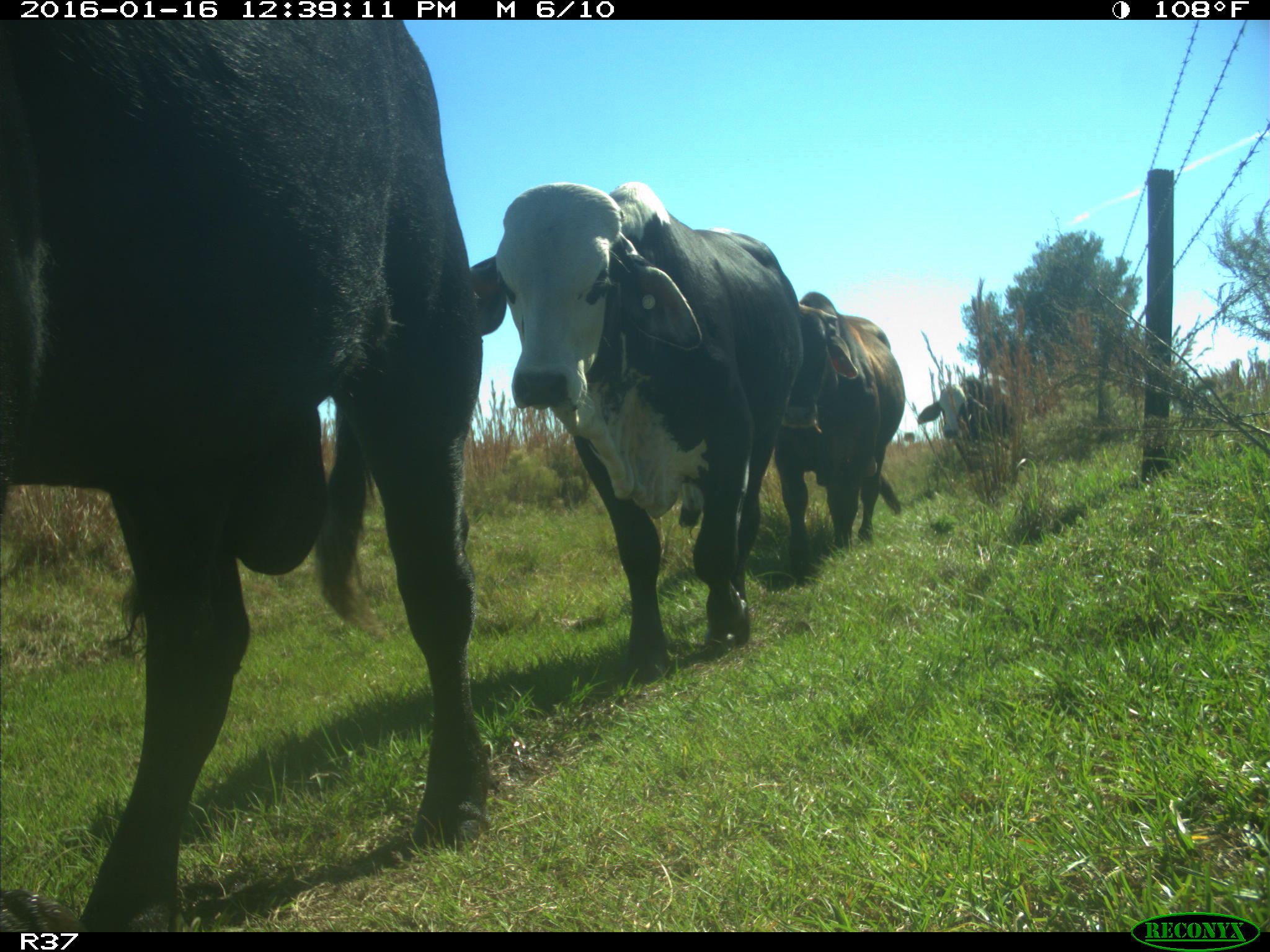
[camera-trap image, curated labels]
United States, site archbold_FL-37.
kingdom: Animalia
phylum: Chordata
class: Mammalia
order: Artiodactyla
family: Bovidae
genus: Bos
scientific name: Bos taurus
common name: domestic cow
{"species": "Bos taurus (domestic cow)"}